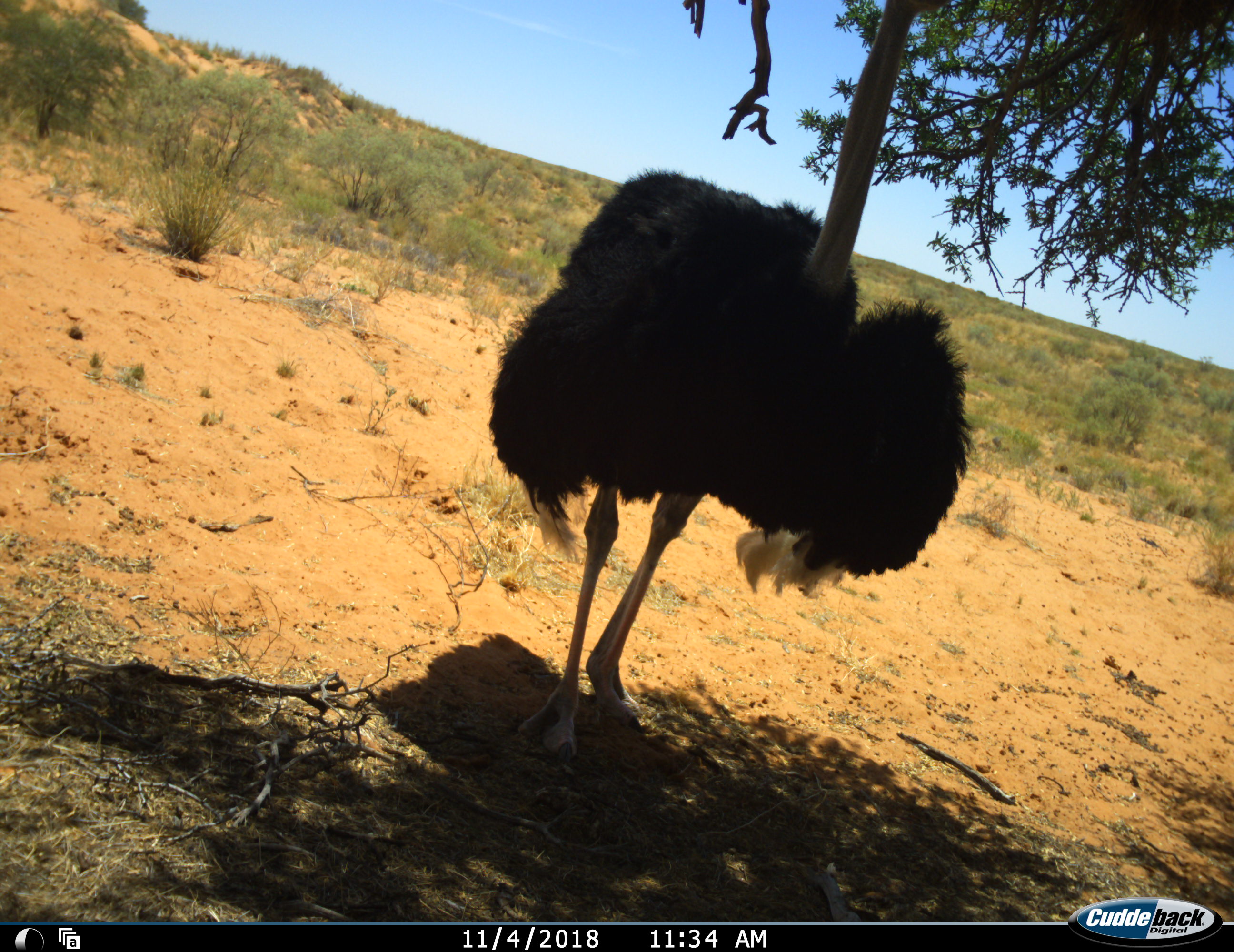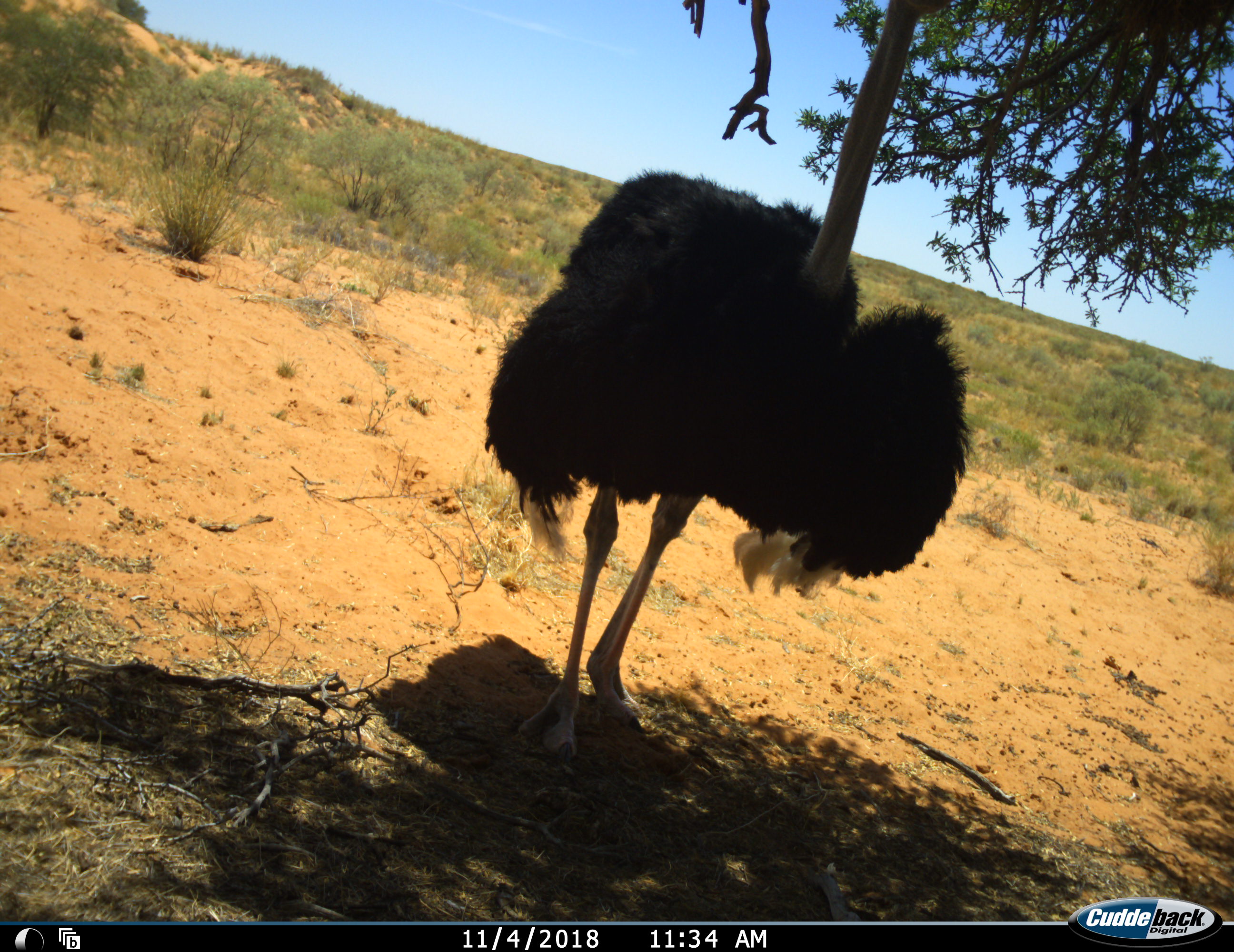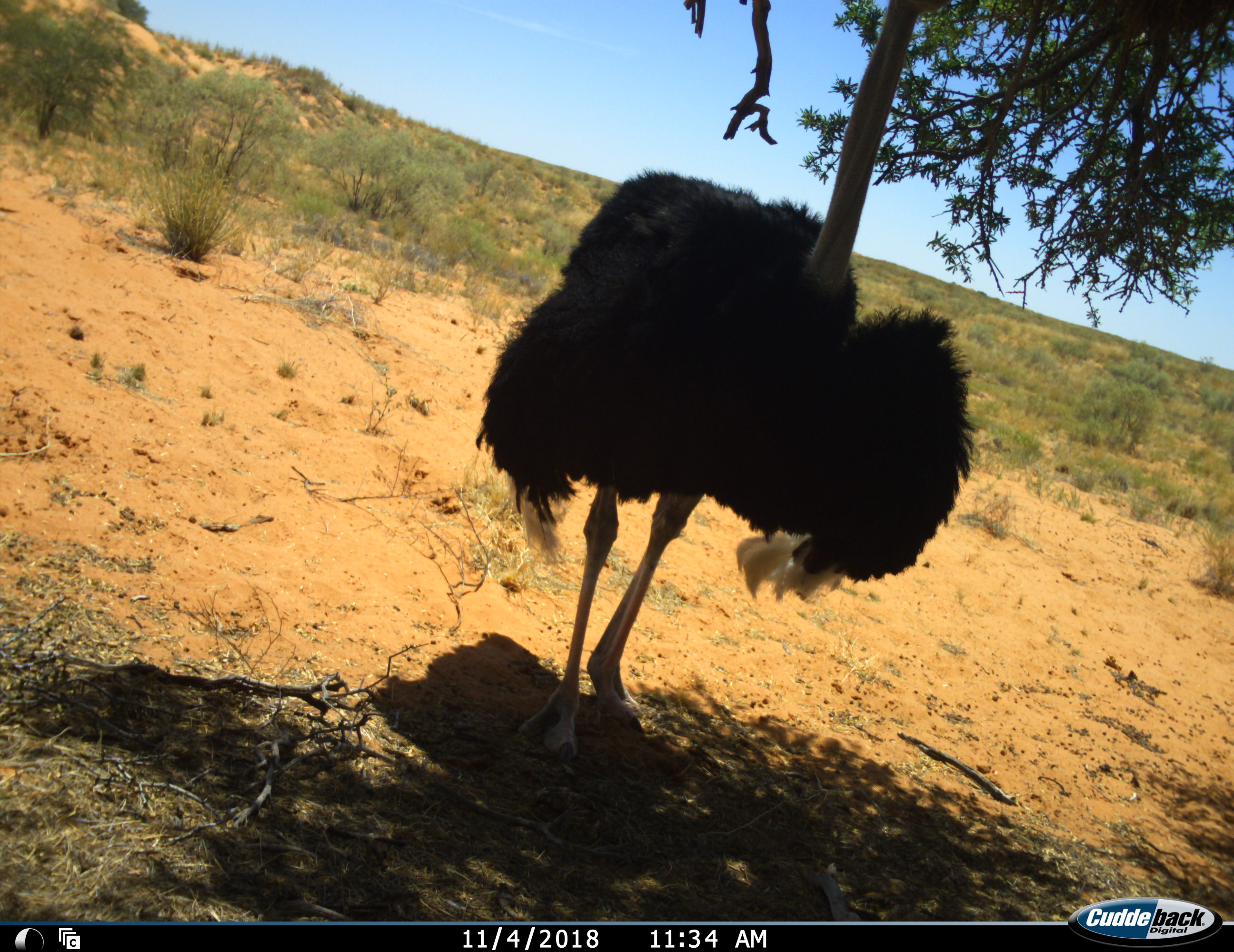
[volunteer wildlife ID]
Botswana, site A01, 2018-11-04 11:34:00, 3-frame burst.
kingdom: Animalia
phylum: Chordata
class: Aves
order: Struthioniformes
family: Struthionidae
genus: Struthio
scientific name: Struthio camelus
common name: ostrich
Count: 1.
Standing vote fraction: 80%.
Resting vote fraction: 0%.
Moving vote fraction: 10%.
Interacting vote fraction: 0%.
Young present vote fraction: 0%.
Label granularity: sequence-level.